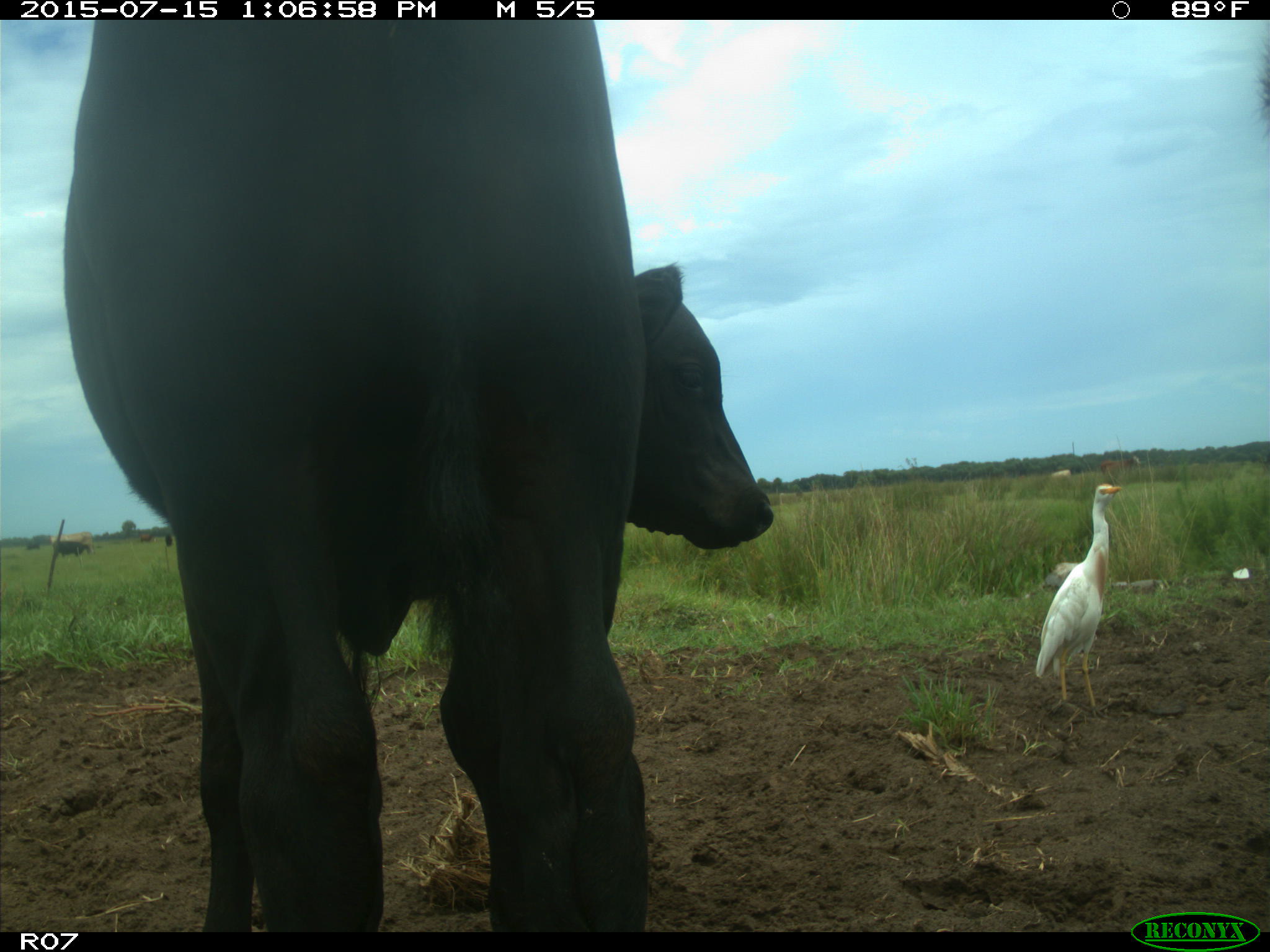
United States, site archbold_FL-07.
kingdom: Animalia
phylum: Chordata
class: Mammalia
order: Artiodactyla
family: Bovidae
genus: Bos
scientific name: Bos taurus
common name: domestic cow